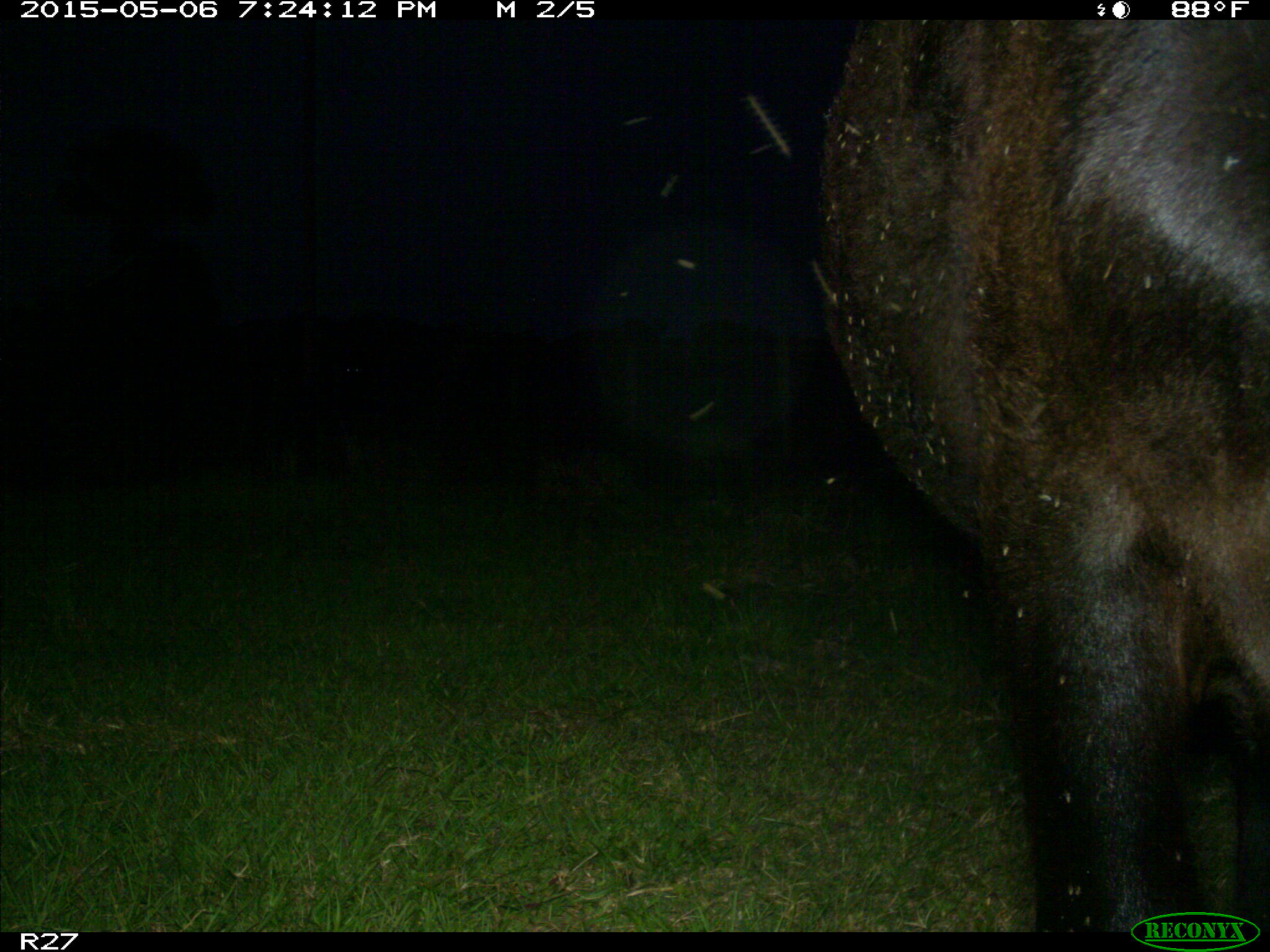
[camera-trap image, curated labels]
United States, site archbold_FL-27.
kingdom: Animalia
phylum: Chordata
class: Mammalia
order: Artiodactyla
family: Bovidae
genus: Bos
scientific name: Bos taurus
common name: domestic cow